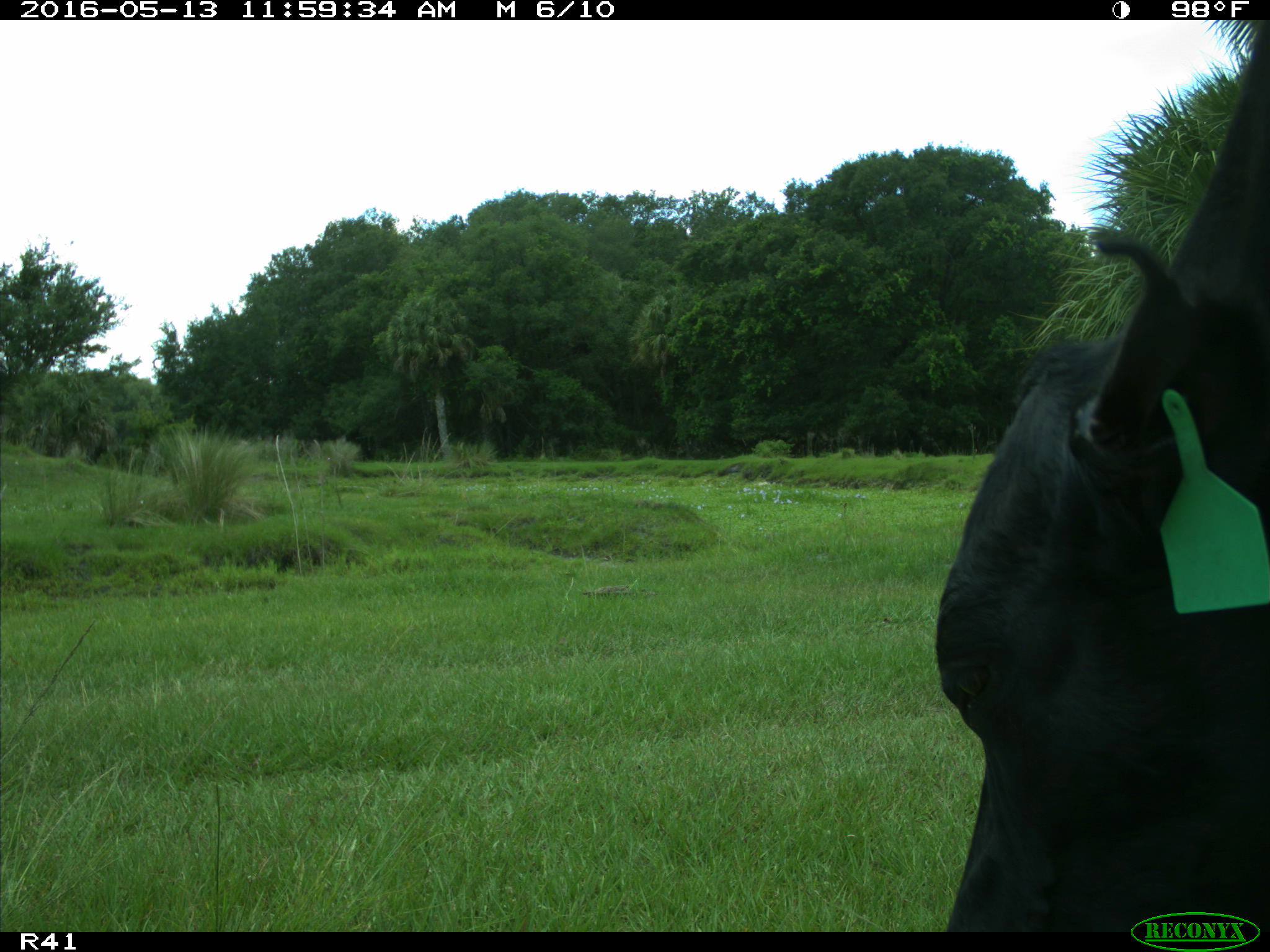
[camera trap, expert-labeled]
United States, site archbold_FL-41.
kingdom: Animalia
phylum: Chordata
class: Mammalia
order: Artiodactyla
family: Bovidae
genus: Bos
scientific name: Bos taurus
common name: domestic cow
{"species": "Bos taurus (domestic cow)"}